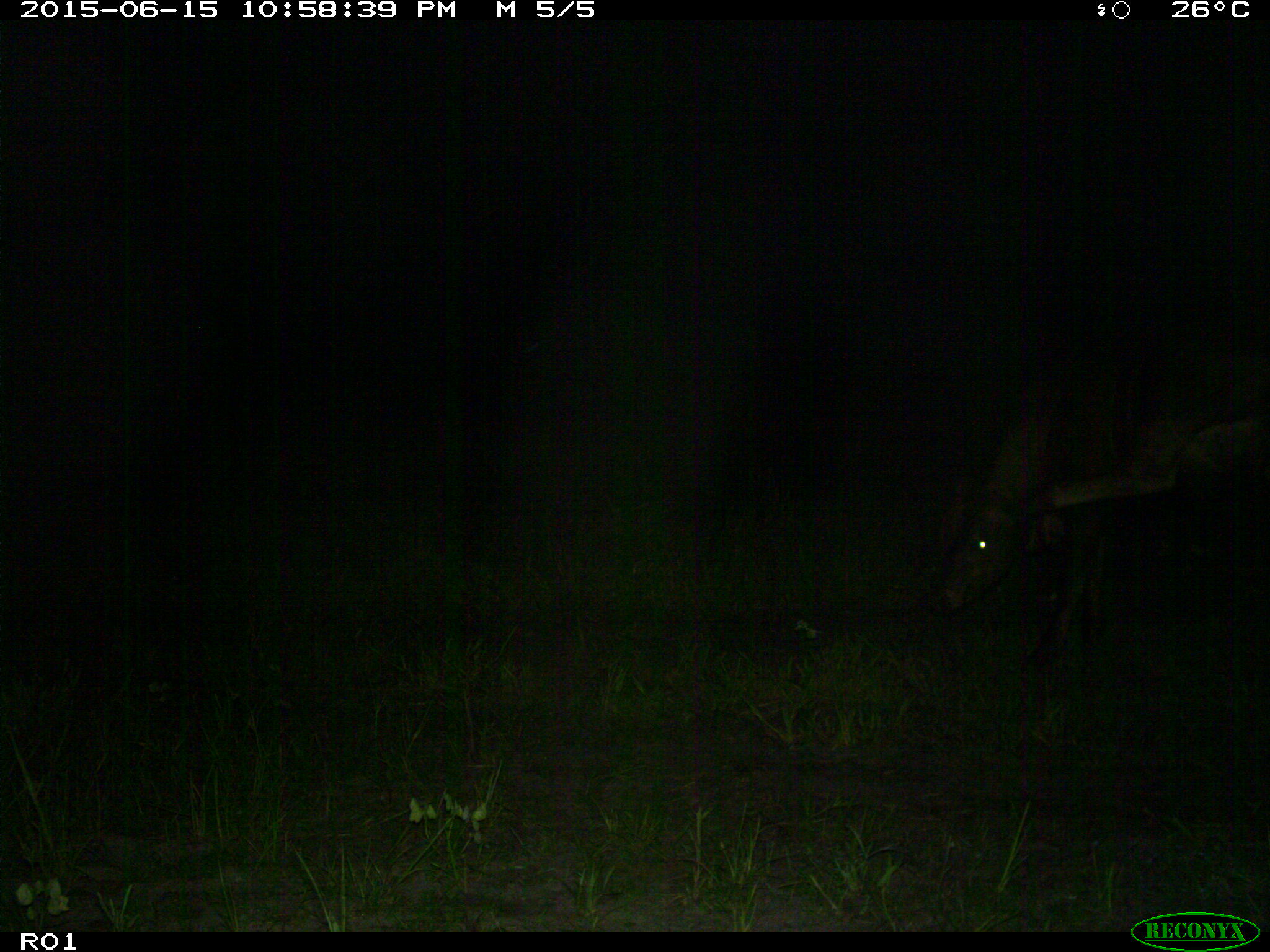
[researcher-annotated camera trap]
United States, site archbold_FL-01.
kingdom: Animalia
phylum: Chordata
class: Mammalia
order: Artiodactyla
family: Bovidae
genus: Bos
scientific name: Bos taurus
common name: domestic cow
Bos taurus (domestic cow).